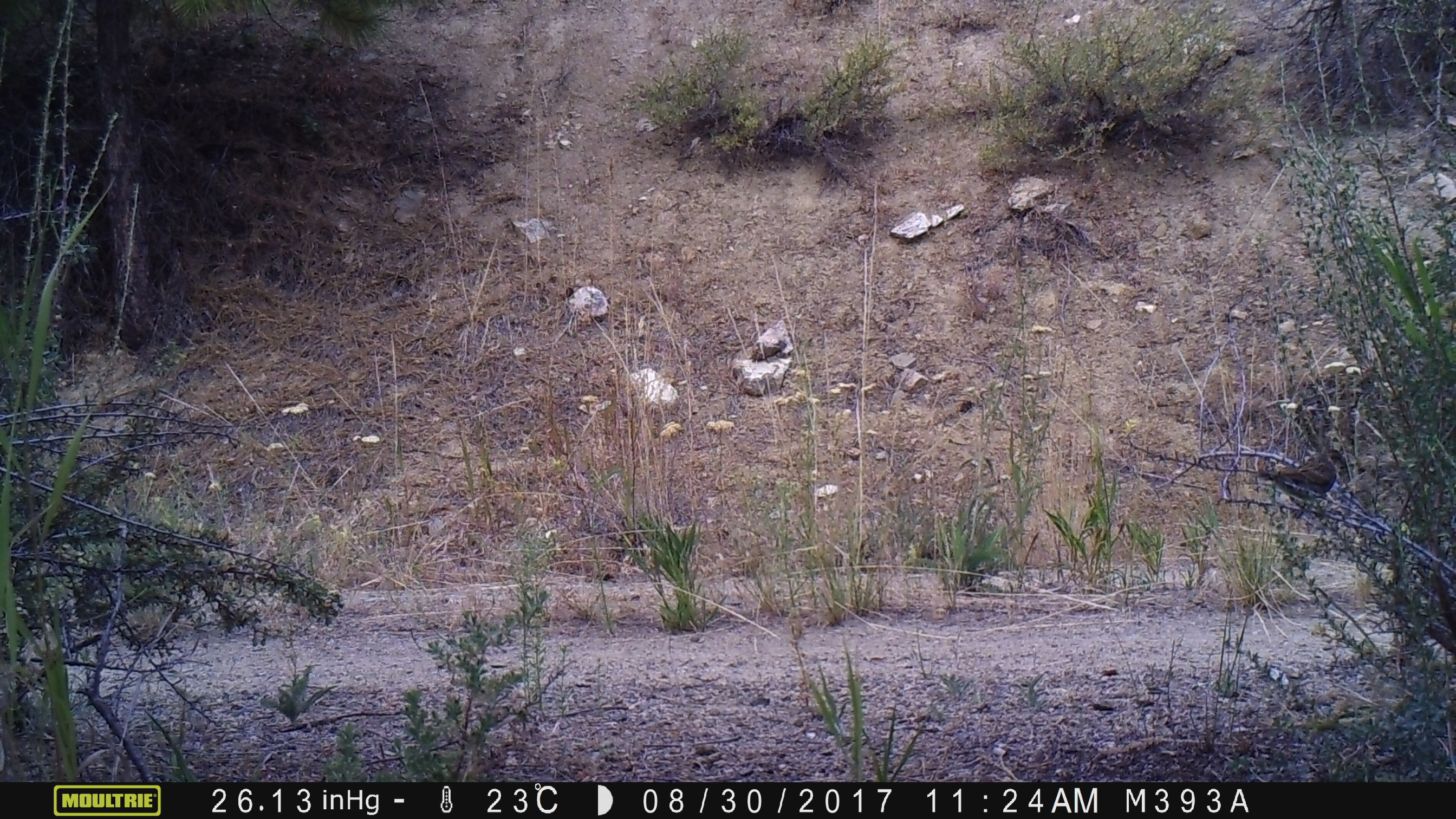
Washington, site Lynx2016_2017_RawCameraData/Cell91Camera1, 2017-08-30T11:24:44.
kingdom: Animalia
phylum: Chordata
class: Aves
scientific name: Aves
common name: birds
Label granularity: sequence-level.